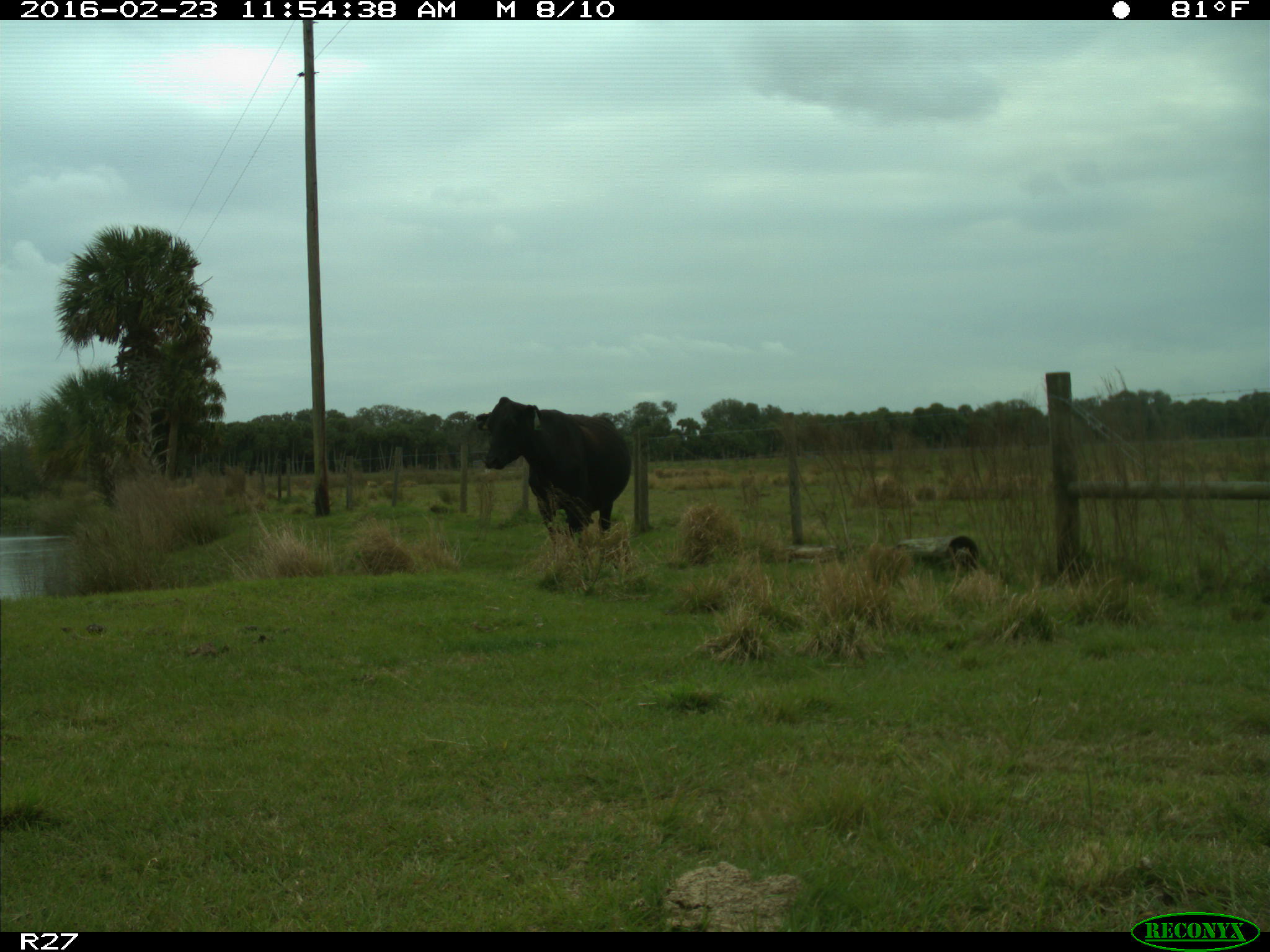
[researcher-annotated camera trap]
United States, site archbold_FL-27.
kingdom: Animalia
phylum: Chordata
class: Mammalia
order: Artiodactyla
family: Bovidae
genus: Bos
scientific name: Bos taurus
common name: domestic cow